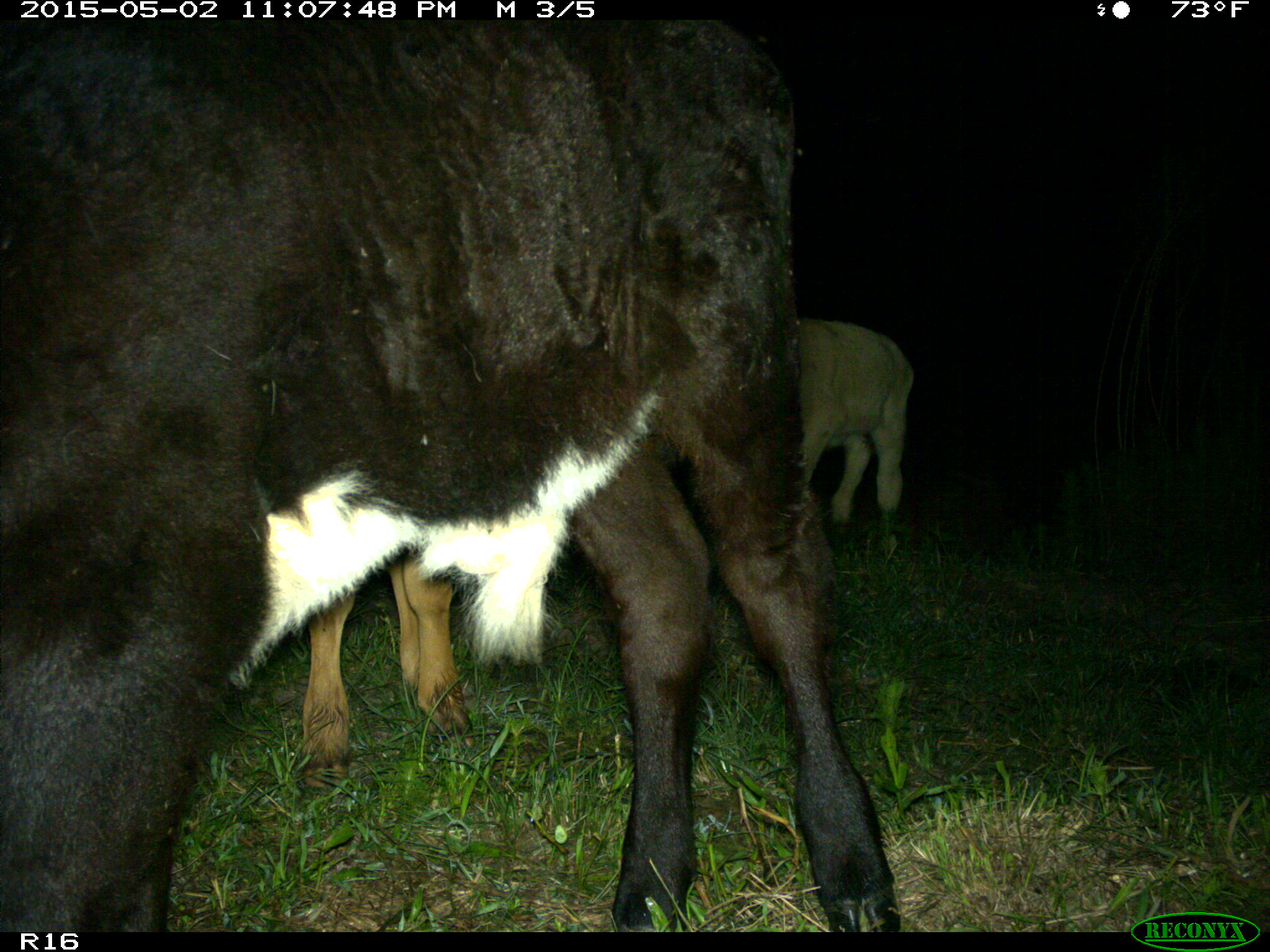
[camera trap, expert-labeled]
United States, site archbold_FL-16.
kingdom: Animalia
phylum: Chordata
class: Mammalia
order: Artiodactyla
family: Bovidae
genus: Bos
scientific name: Bos taurus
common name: domestic cow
Bos taurus (domestic cow).